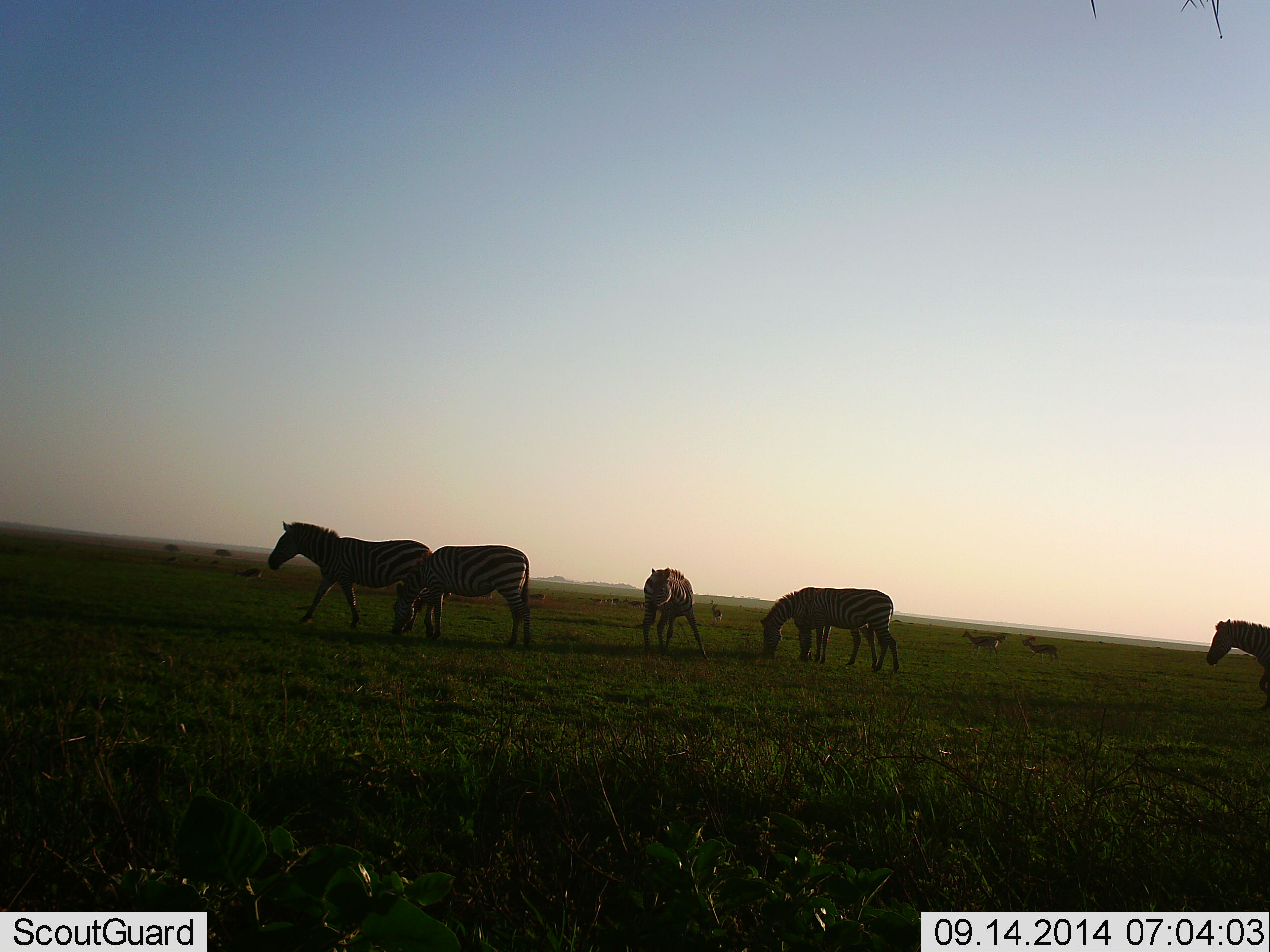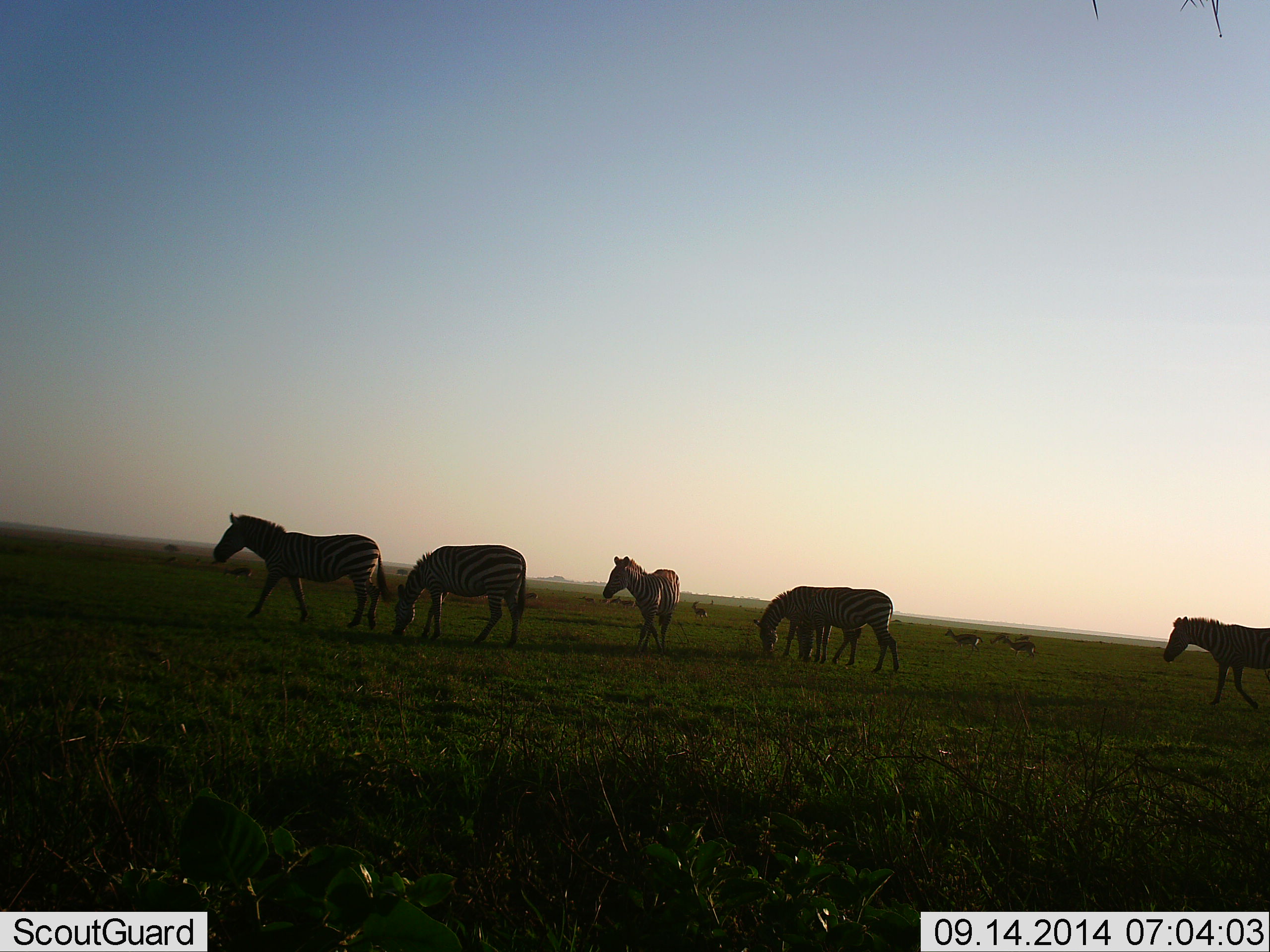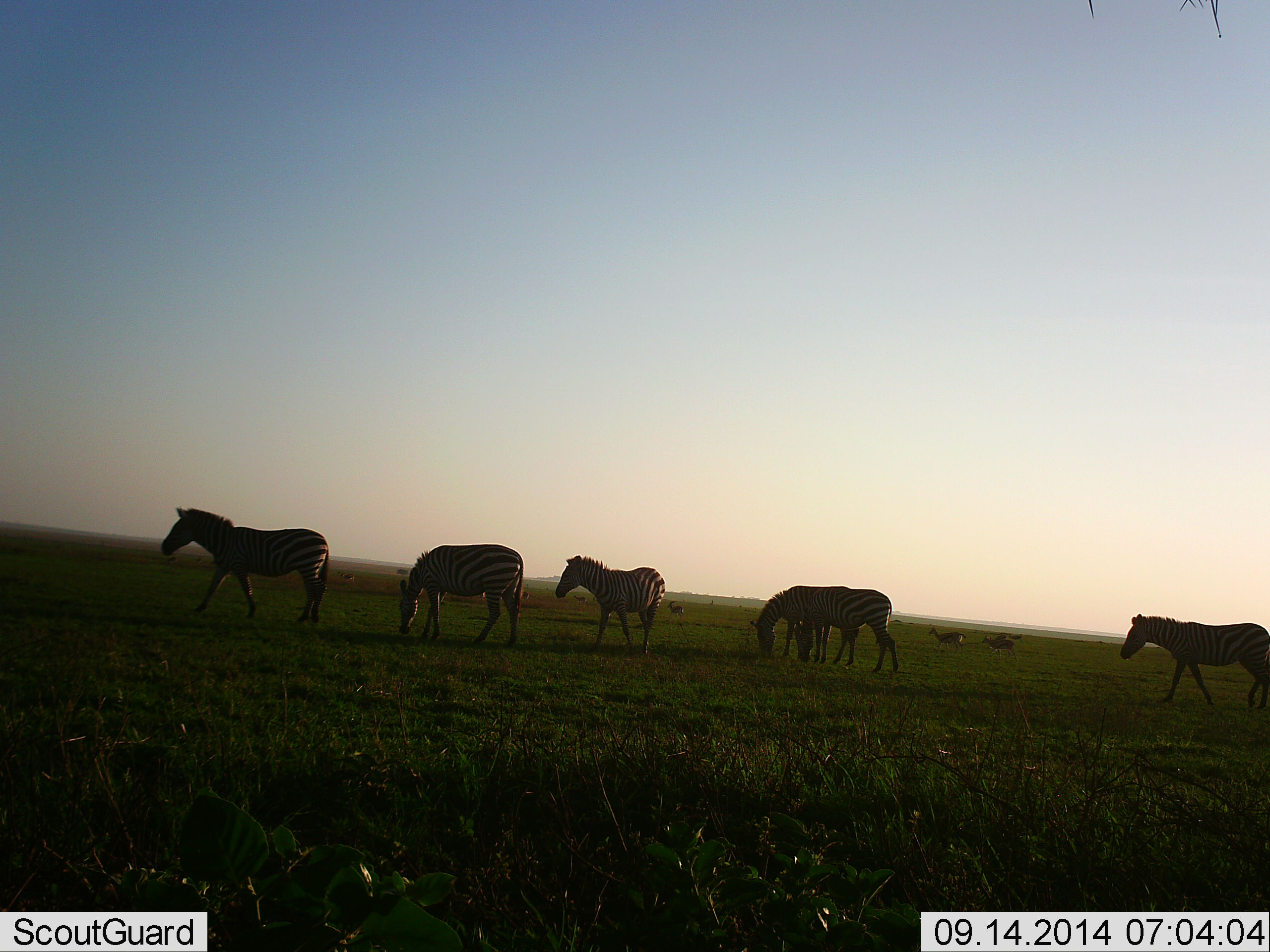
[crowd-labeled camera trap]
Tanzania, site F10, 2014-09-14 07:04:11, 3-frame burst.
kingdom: Animalia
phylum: Chordata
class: Mammalia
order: Perissodactyla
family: Equidae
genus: Equus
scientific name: Equus quagga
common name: plains zebra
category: zebra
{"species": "zebra (plains zebra) (Equus quagga)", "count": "8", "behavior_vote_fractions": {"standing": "31%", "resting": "0%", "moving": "100%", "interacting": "0%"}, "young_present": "0%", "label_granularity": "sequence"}